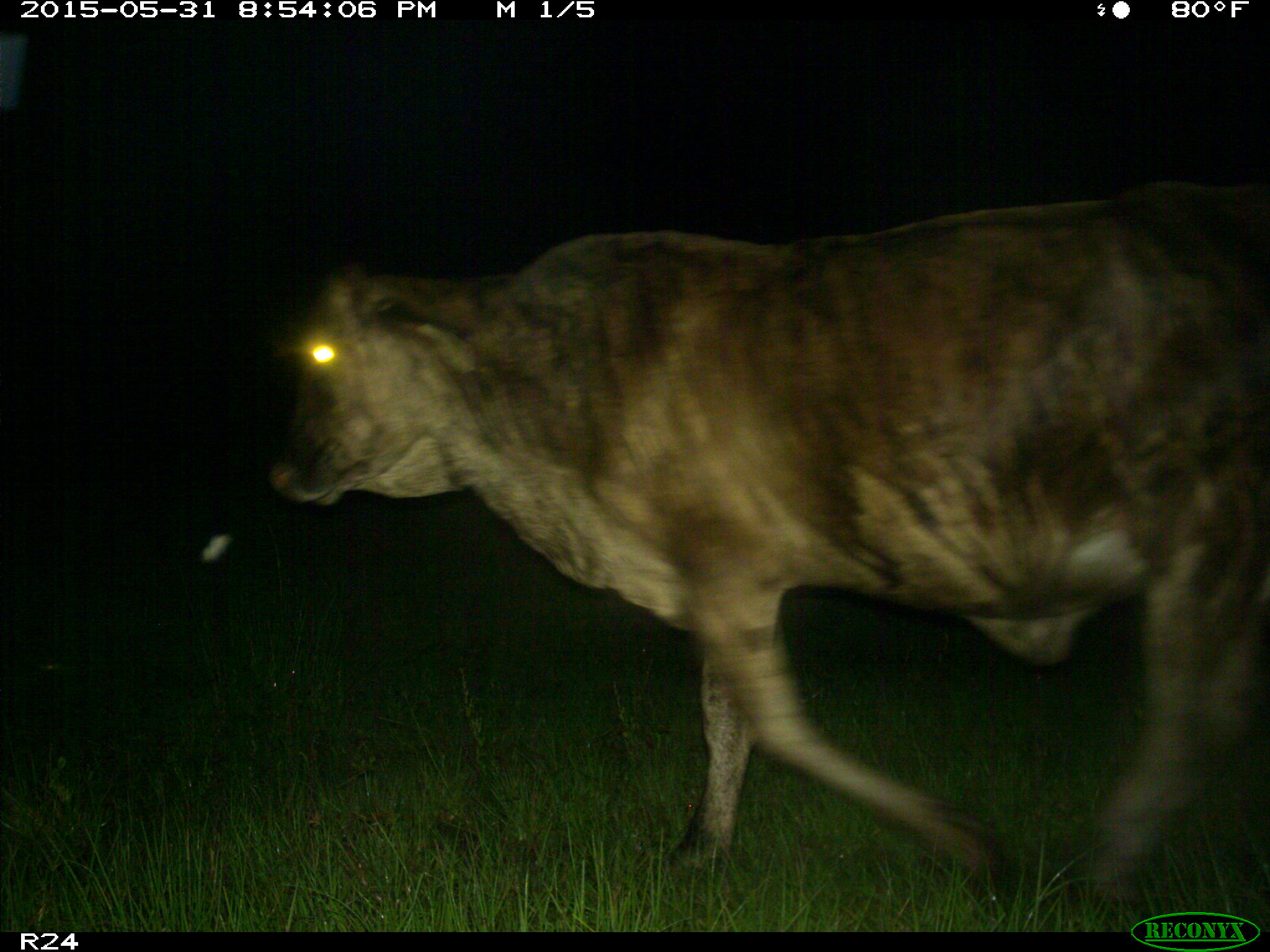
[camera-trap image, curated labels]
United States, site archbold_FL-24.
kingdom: Animalia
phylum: Chordata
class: Mammalia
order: Artiodactyla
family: Bovidae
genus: Bos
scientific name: Bos taurus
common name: domestic cow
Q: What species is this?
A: Bos taurus (domestic cow).